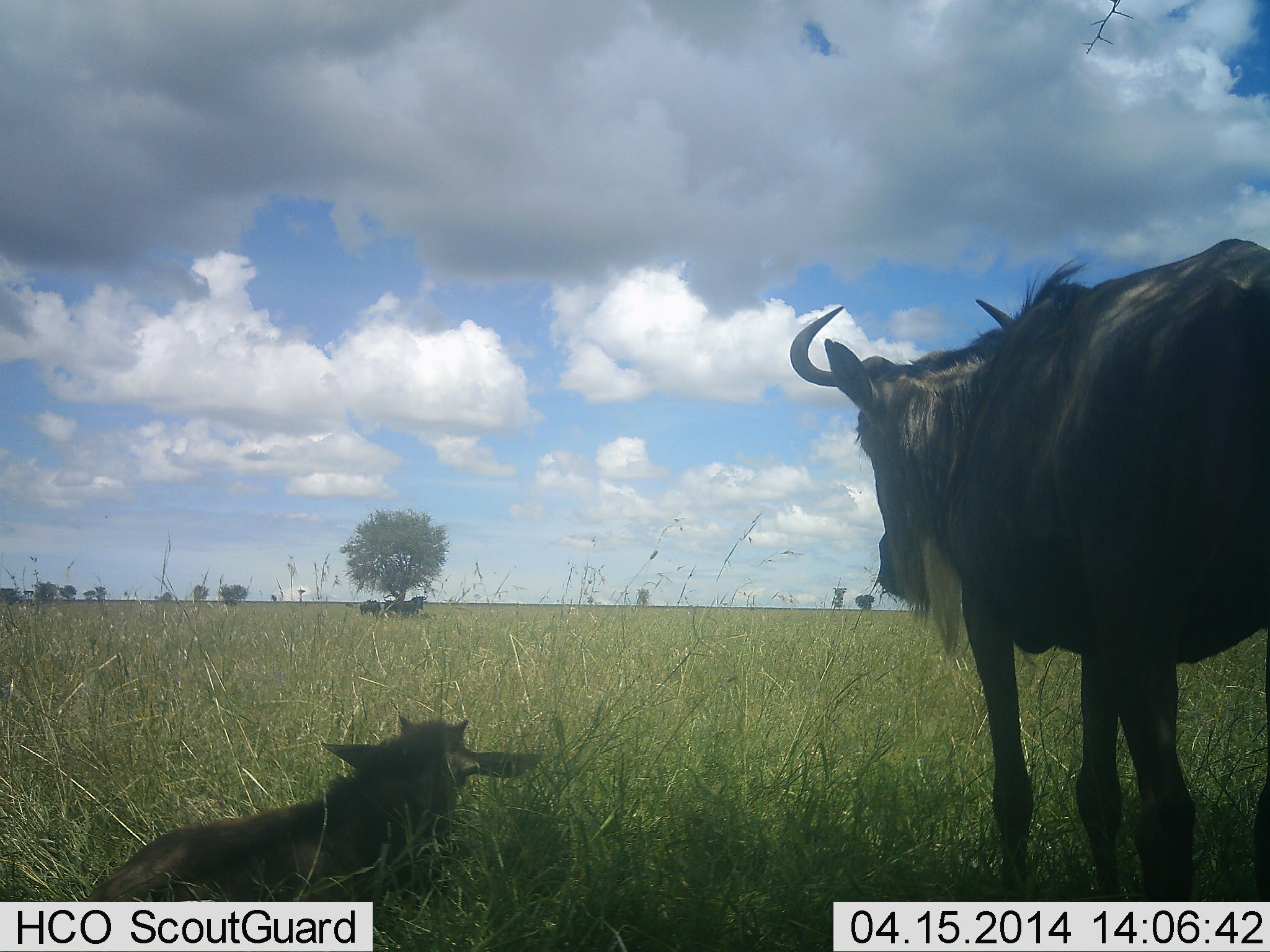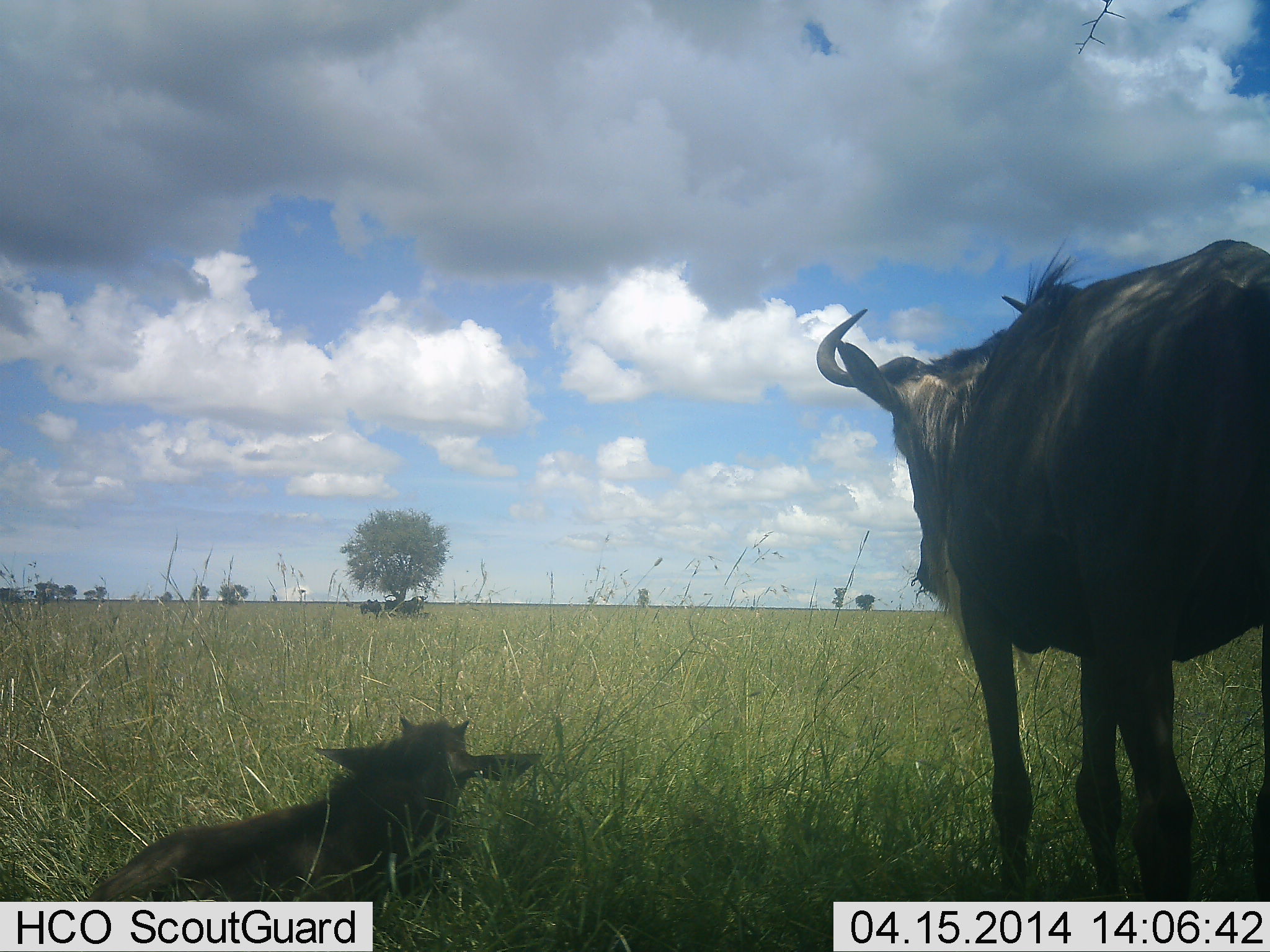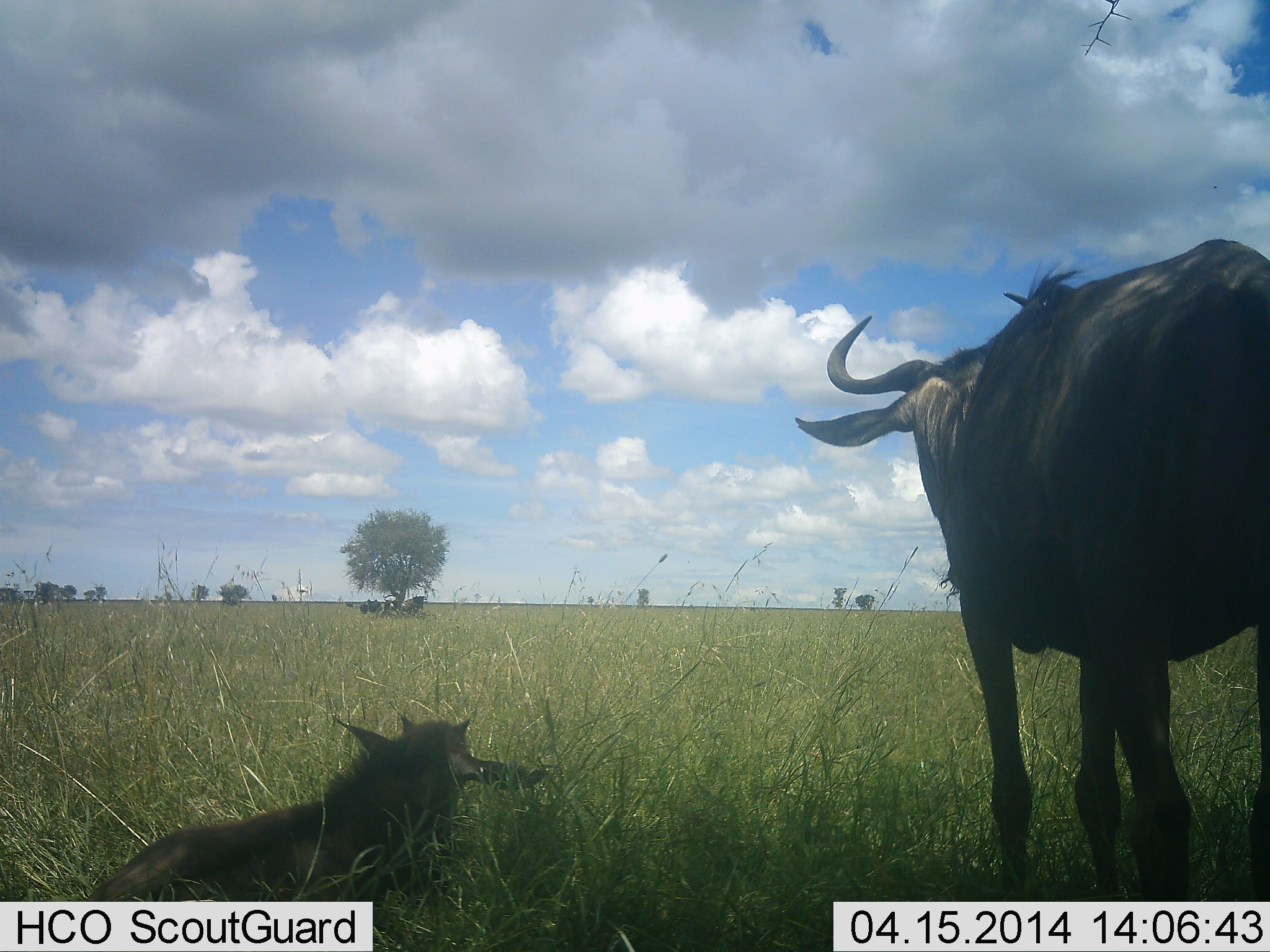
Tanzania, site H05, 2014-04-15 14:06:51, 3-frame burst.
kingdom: Animalia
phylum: Chordata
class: Mammalia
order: Artiodactyla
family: Bovidae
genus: Connochaetes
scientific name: Connochaetes taurinus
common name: blue wildebeest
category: wildebeest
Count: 2.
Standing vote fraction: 80%.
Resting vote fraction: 87%.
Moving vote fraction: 2%.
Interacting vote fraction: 2%.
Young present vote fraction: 80%.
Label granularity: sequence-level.